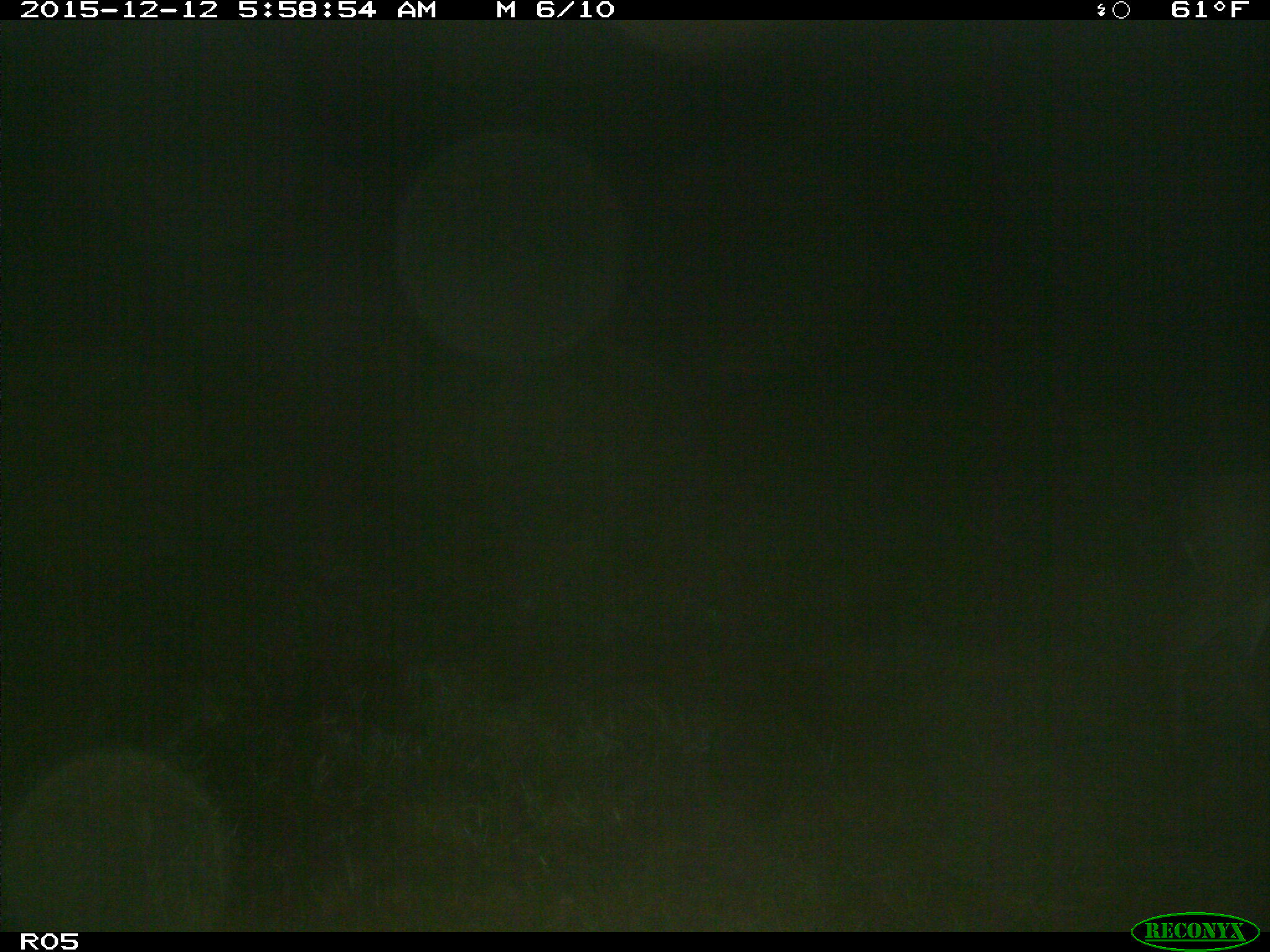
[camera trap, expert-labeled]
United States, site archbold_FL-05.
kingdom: Animalia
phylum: Chordata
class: Mammalia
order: Artiodactyla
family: Cervidae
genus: Odocoileus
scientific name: Odocoileus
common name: deer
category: unidentified deer